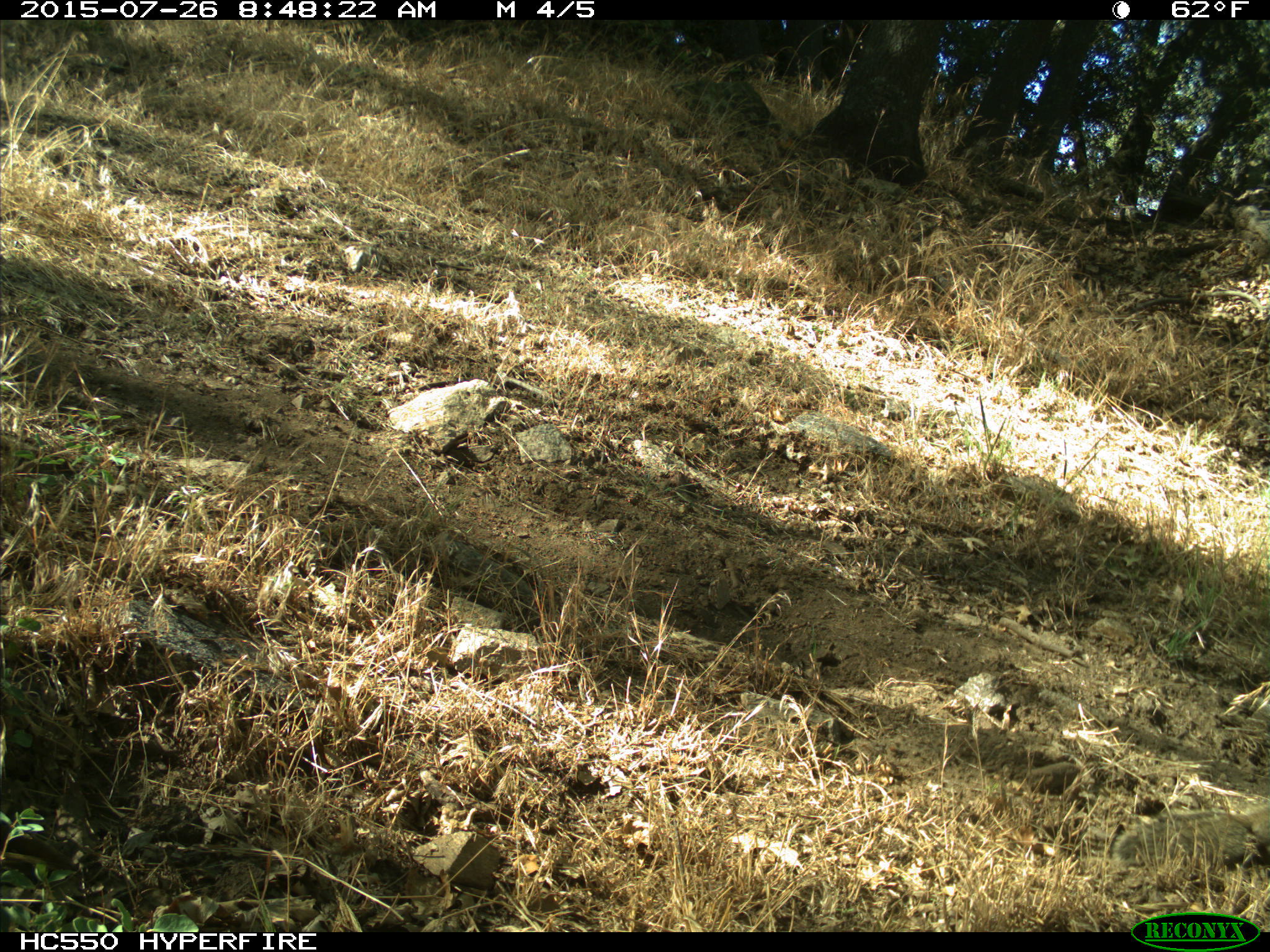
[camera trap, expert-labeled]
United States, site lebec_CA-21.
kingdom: Animalia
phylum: Chordata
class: Mammalia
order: Rodentia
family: Sciuridae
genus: Otospermophilus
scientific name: Otospermophilus beecheyi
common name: california ground squirrel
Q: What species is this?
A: Otospermophilus beecheyi (california ground squirrel).